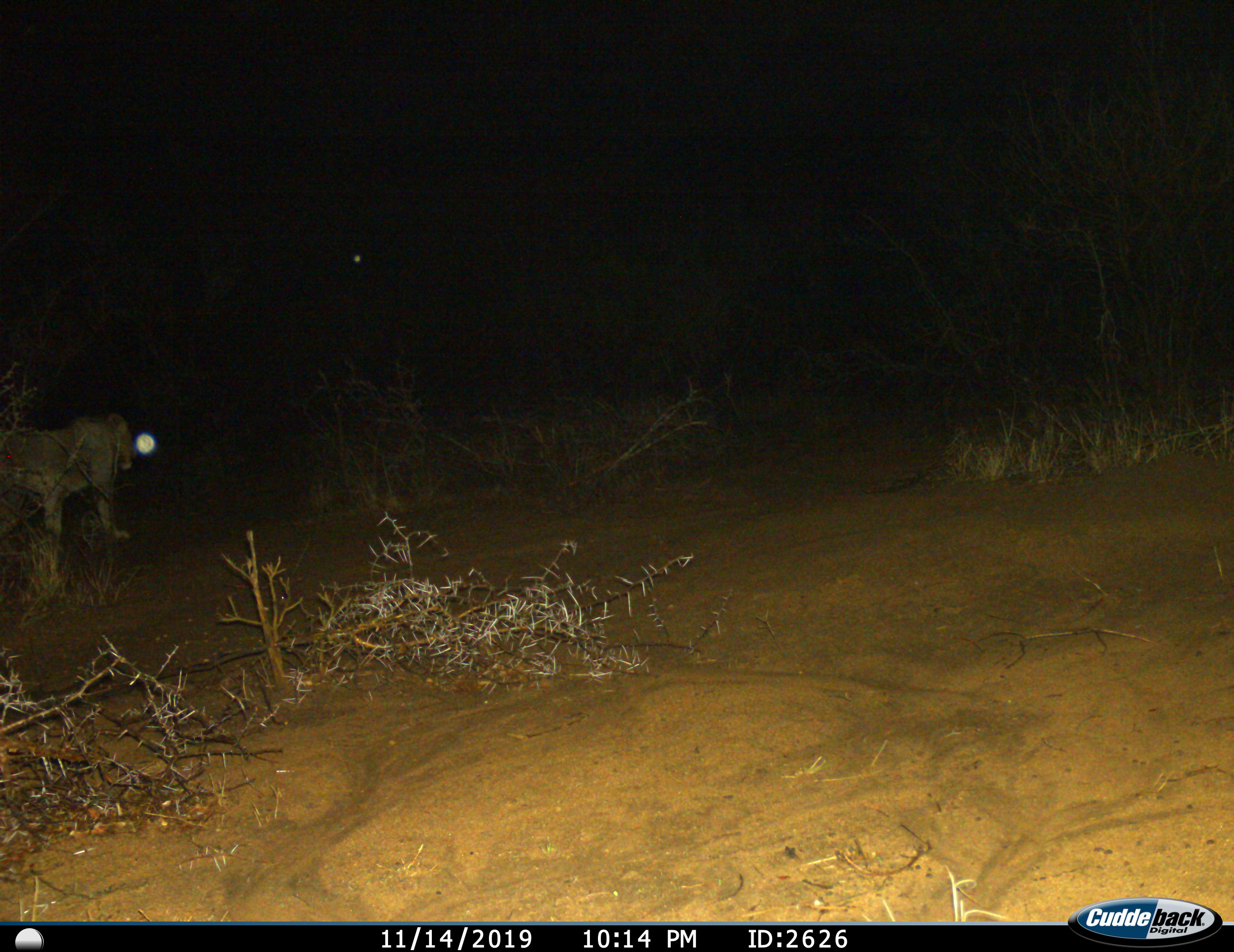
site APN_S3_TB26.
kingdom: Animalia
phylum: Chordata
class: Mammalia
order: Carnivora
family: Felidae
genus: Panthera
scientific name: Panthera leo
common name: lion female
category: lionfemale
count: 1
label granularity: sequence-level